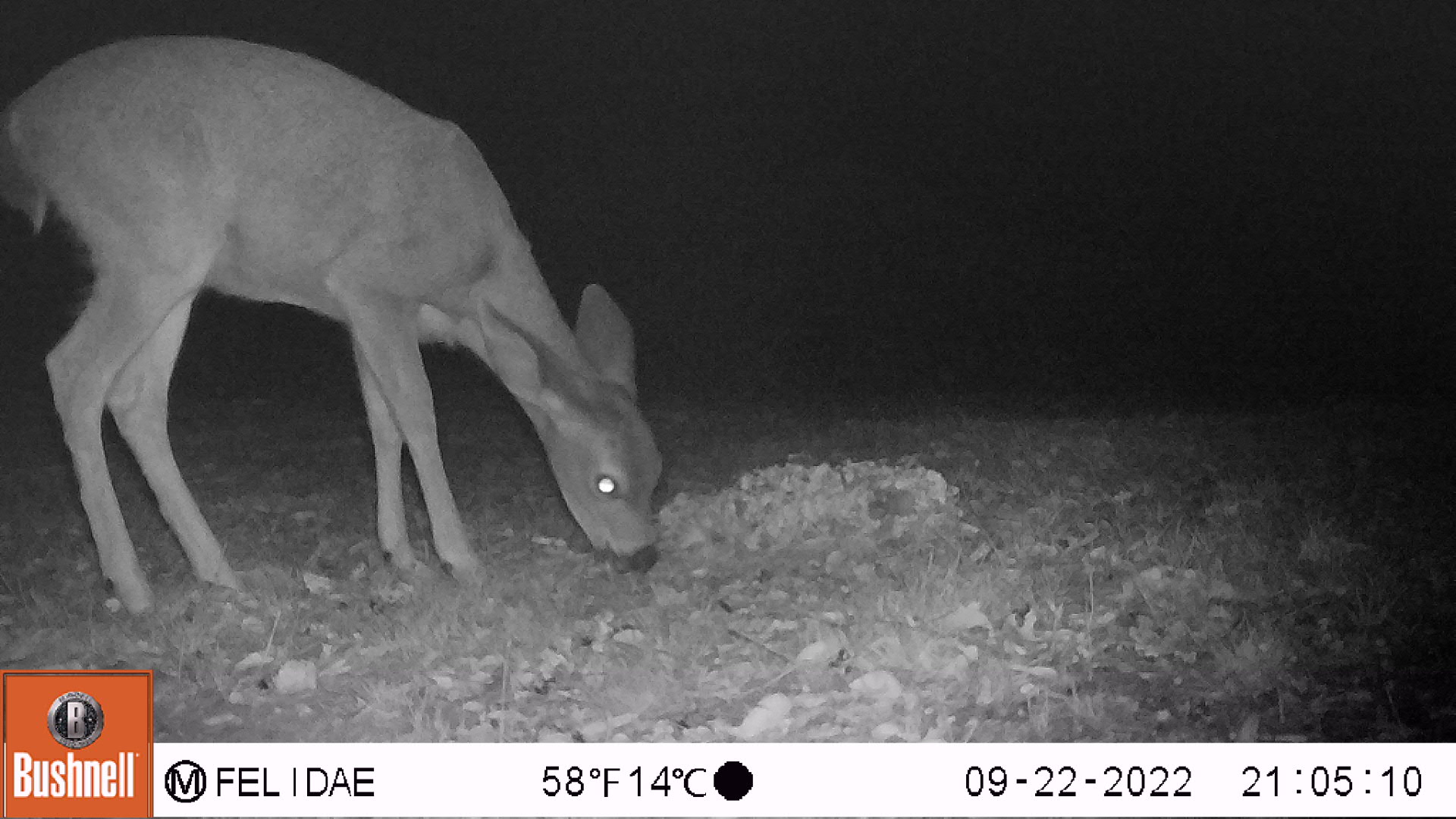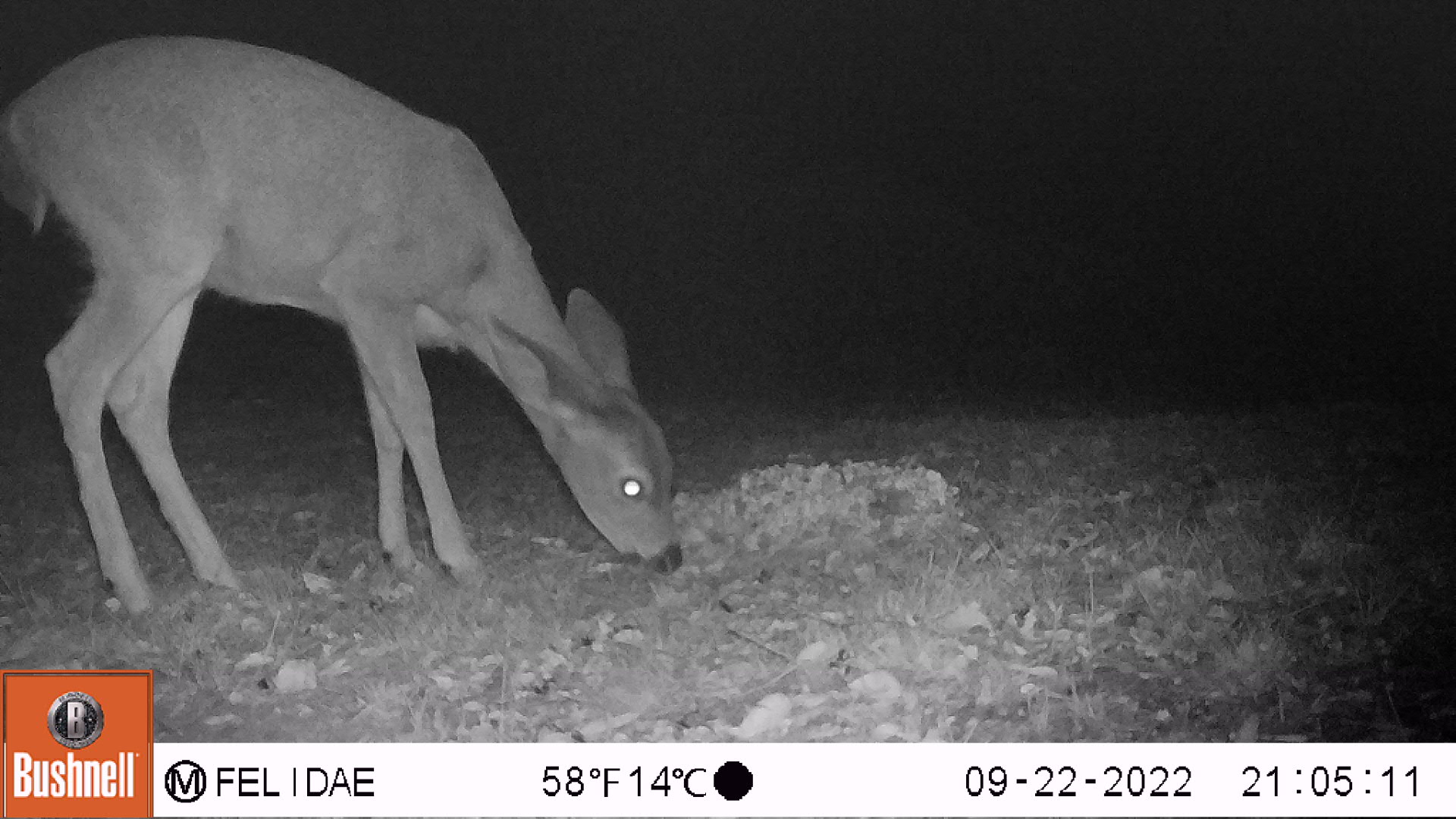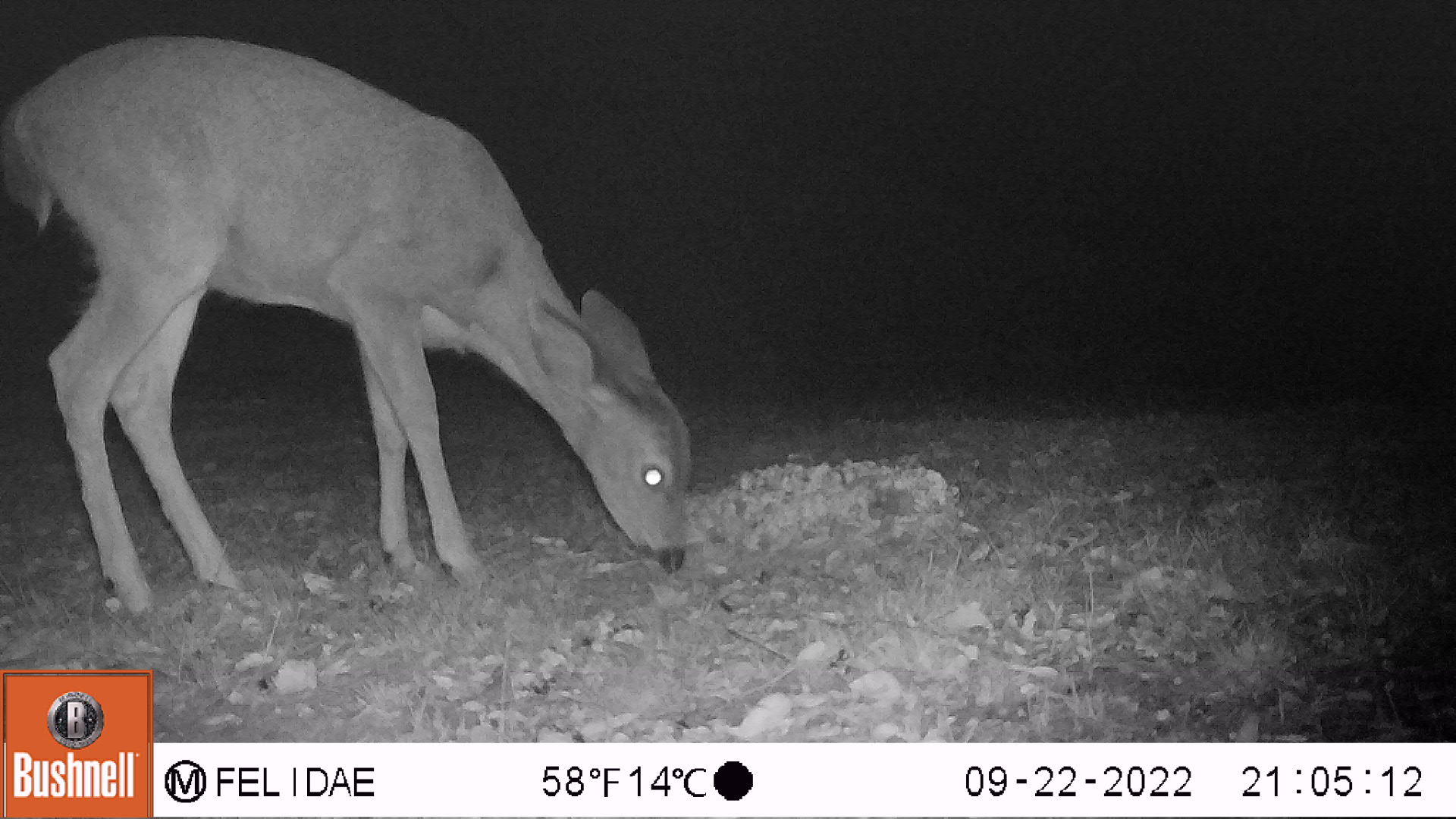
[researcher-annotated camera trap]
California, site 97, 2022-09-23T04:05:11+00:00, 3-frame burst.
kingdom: Animalia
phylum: Chordata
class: Mammalia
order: Artiodactyla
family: Cervidae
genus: Odocoileus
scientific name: Odocoileus hemionus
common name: mule deer